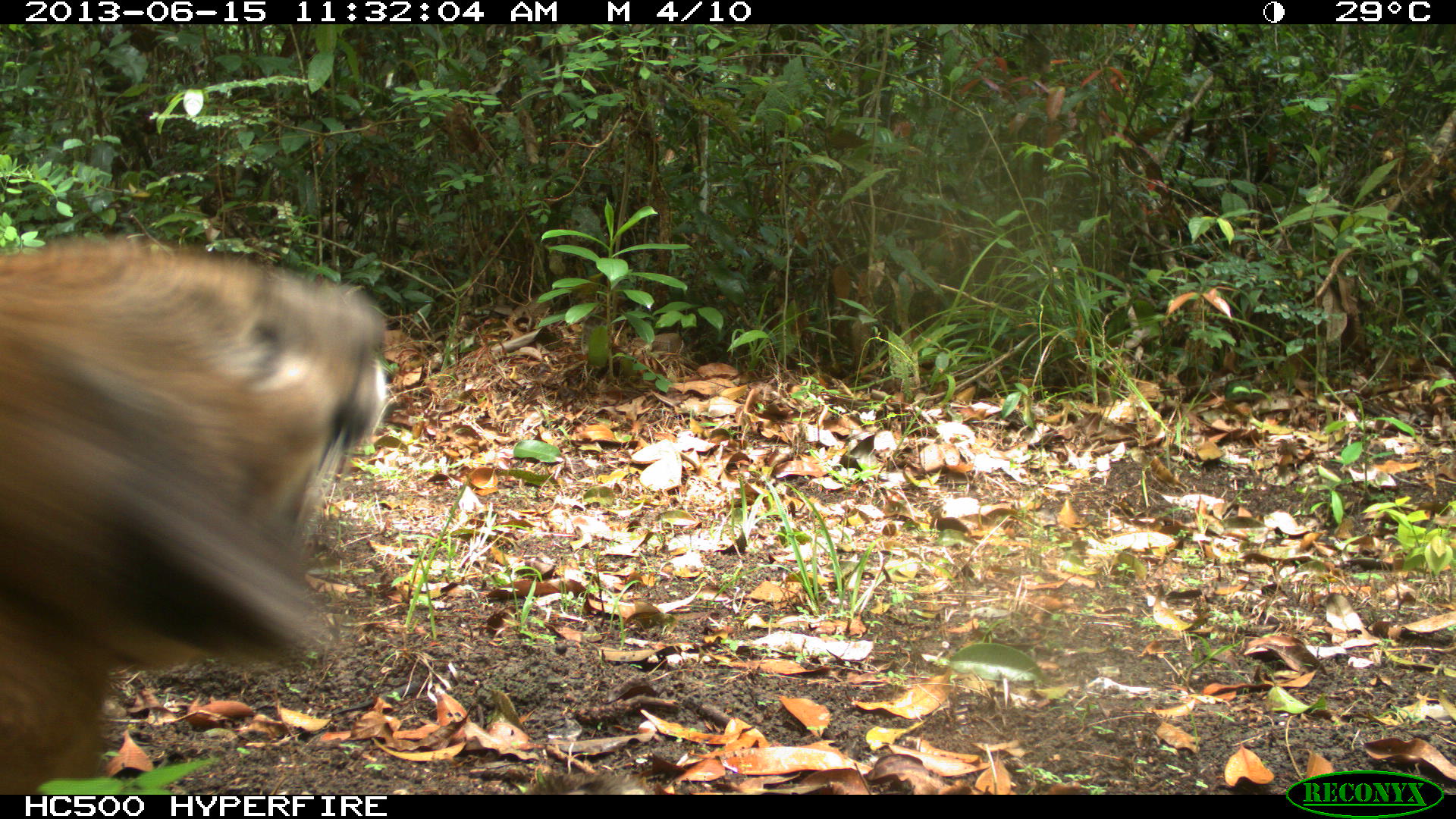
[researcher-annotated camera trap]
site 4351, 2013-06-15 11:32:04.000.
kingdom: Animalia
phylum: Chordata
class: Mammalia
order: Carnivora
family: Felidae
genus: Puma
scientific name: Puma concolor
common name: mountain lion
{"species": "Puma concolor (mountain lion)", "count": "2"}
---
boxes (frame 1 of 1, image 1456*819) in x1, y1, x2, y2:
puma concolor: 0, 234, 393, 790